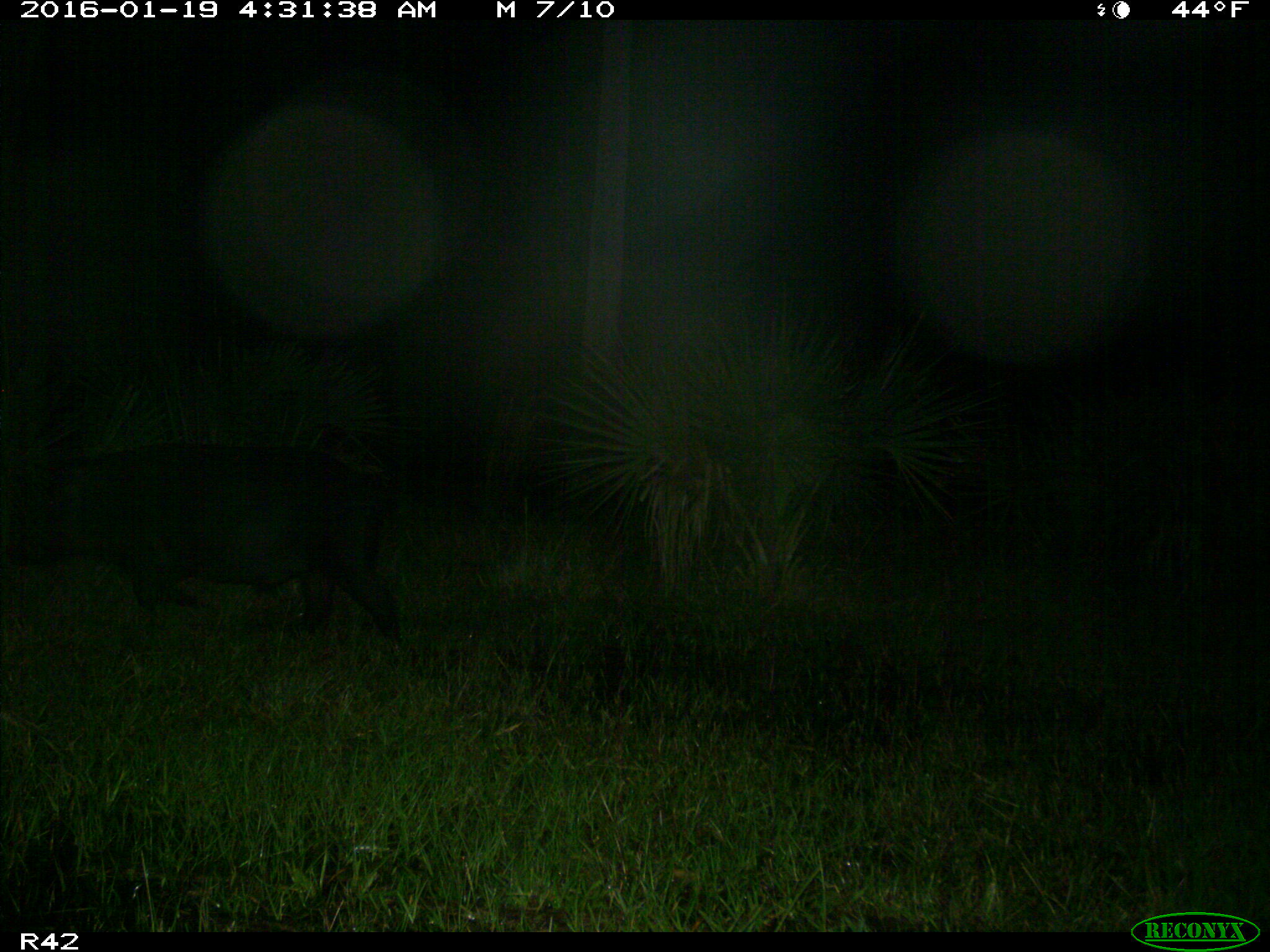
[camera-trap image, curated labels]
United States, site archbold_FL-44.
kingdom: Animalia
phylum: Chordata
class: Mammalia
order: Artiodactyla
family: Suidae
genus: Sus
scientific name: Sus scrofa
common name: wild boar